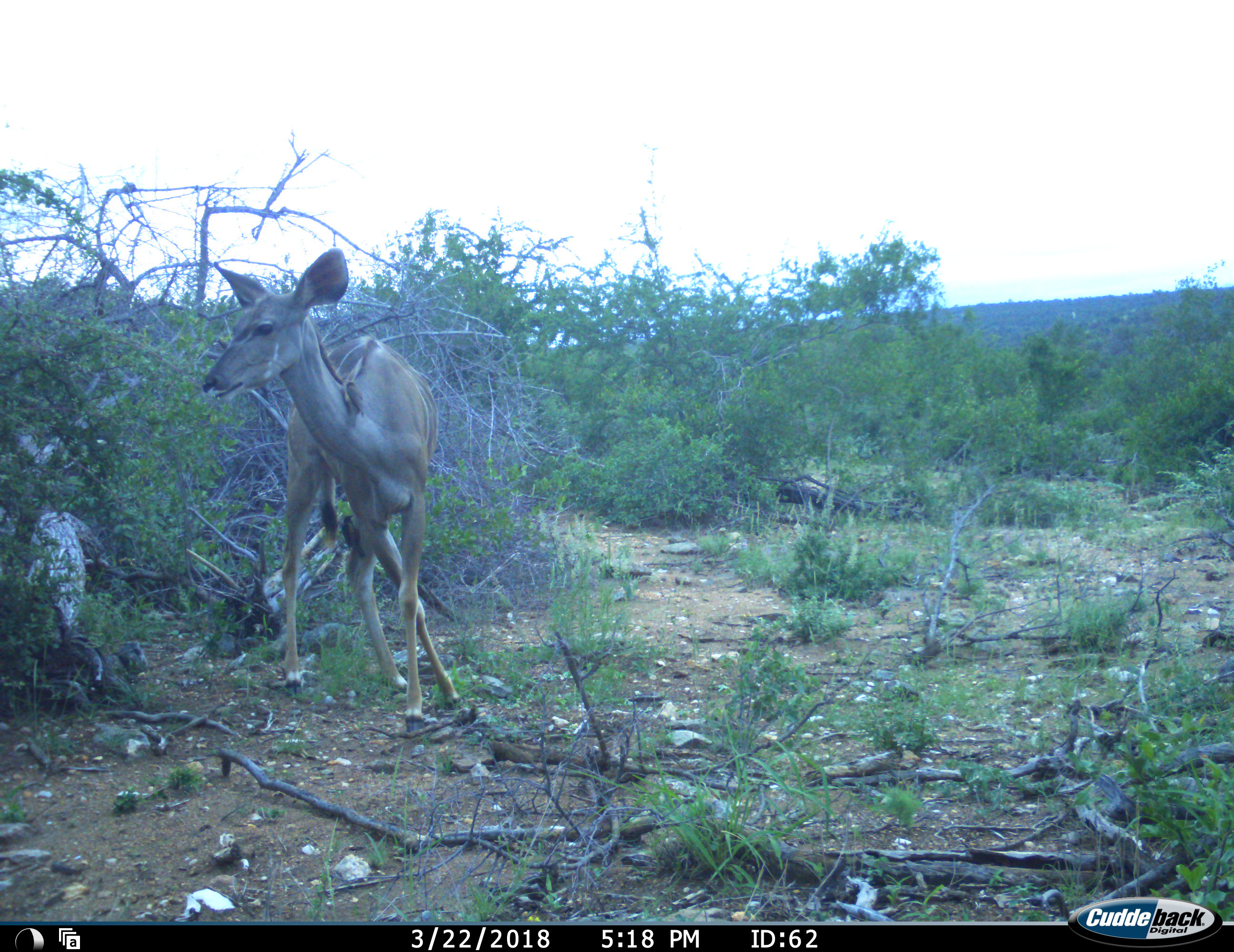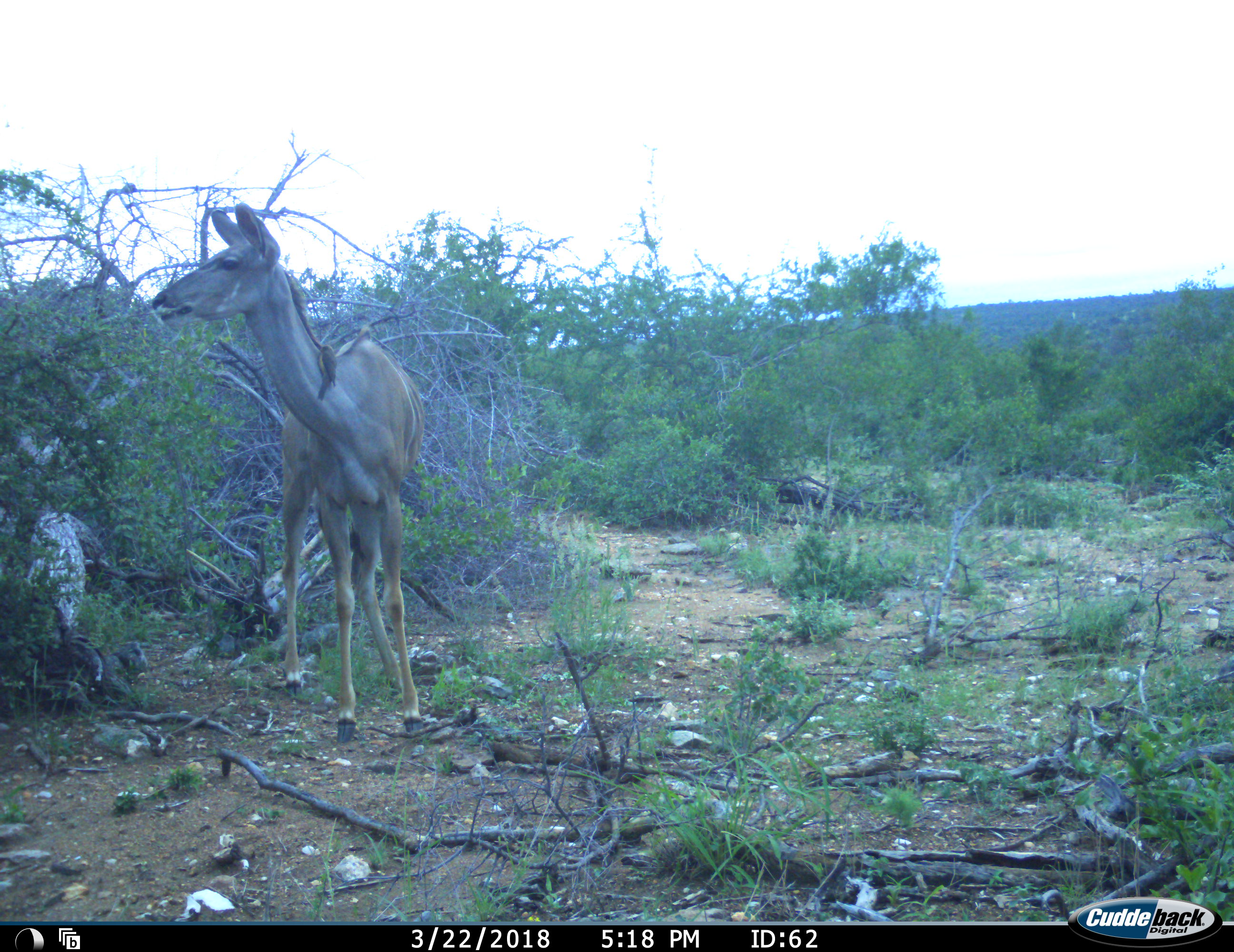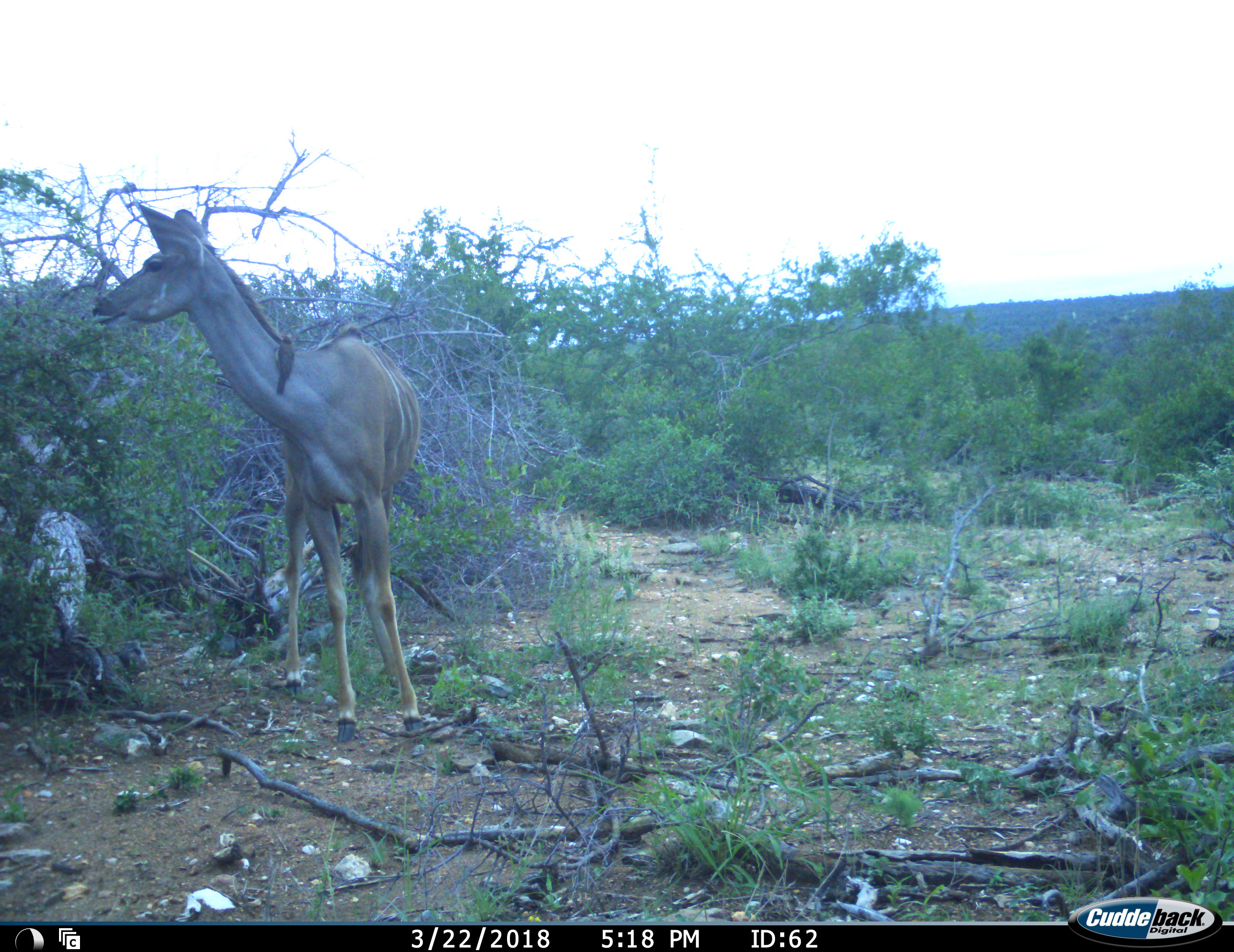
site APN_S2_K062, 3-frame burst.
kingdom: Animalia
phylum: Chordata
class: Mammalia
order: Artiodactyla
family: Bovidae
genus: Tragelaphus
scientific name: Tragelaphus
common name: kudu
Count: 1.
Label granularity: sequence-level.